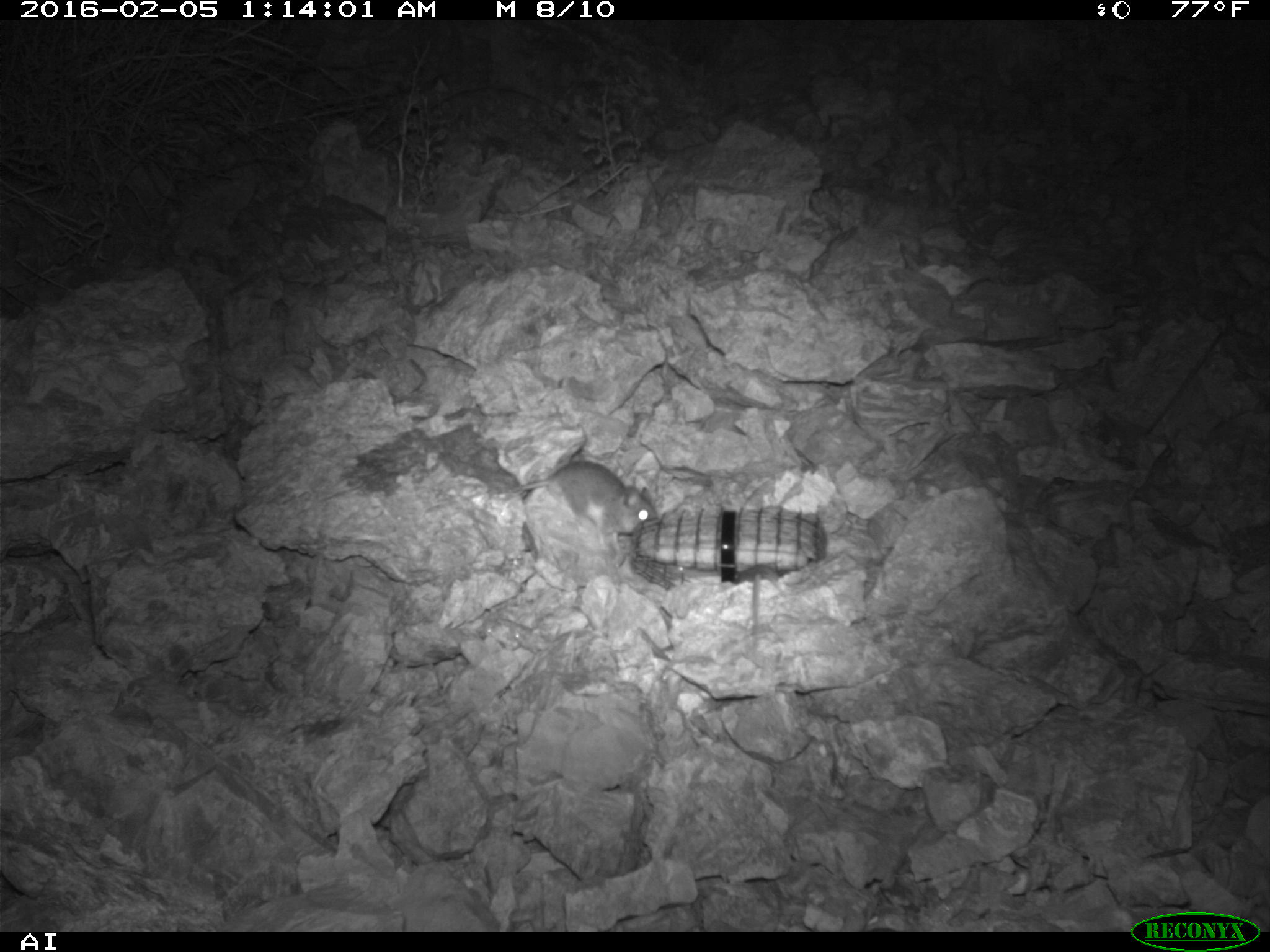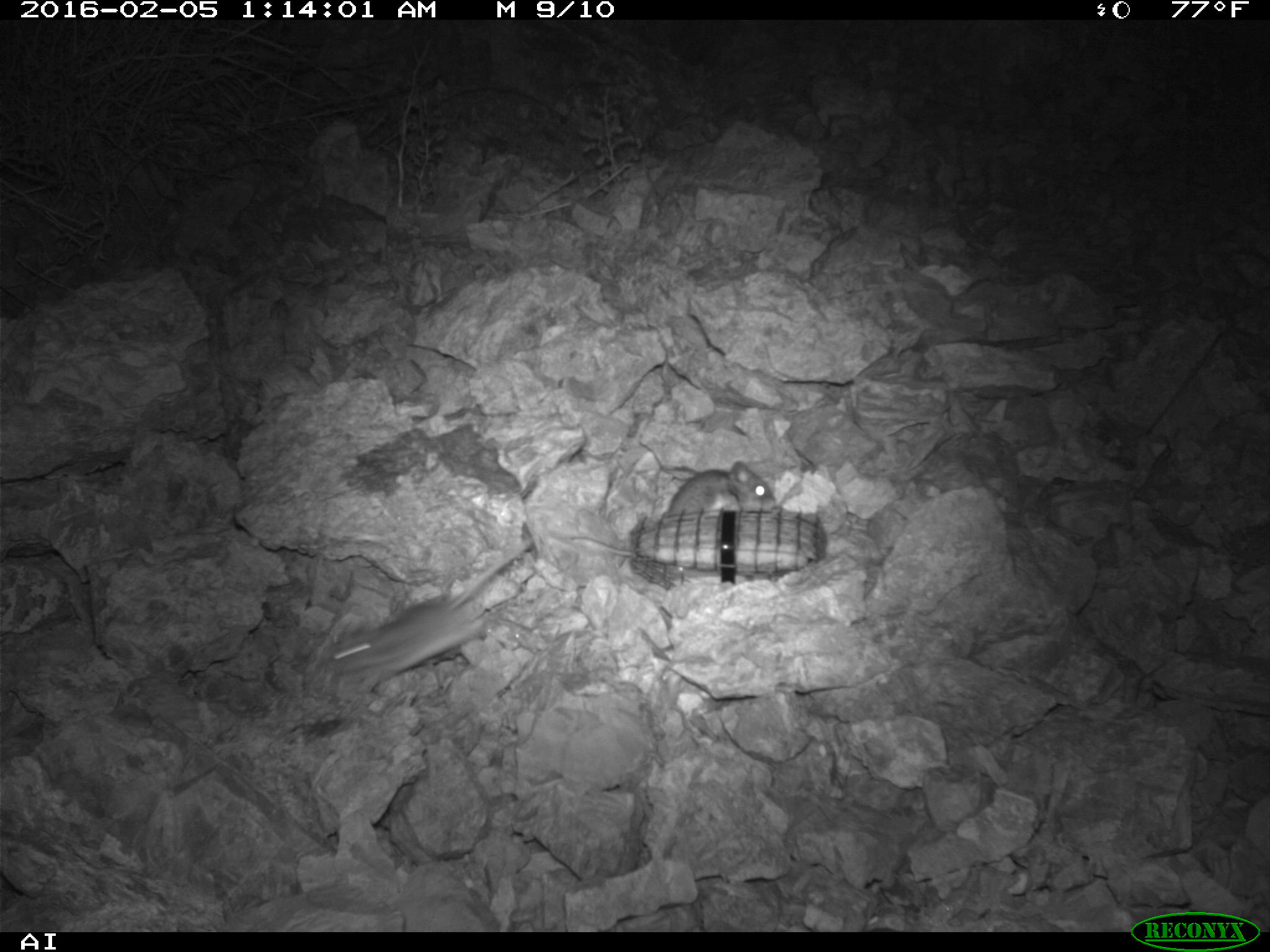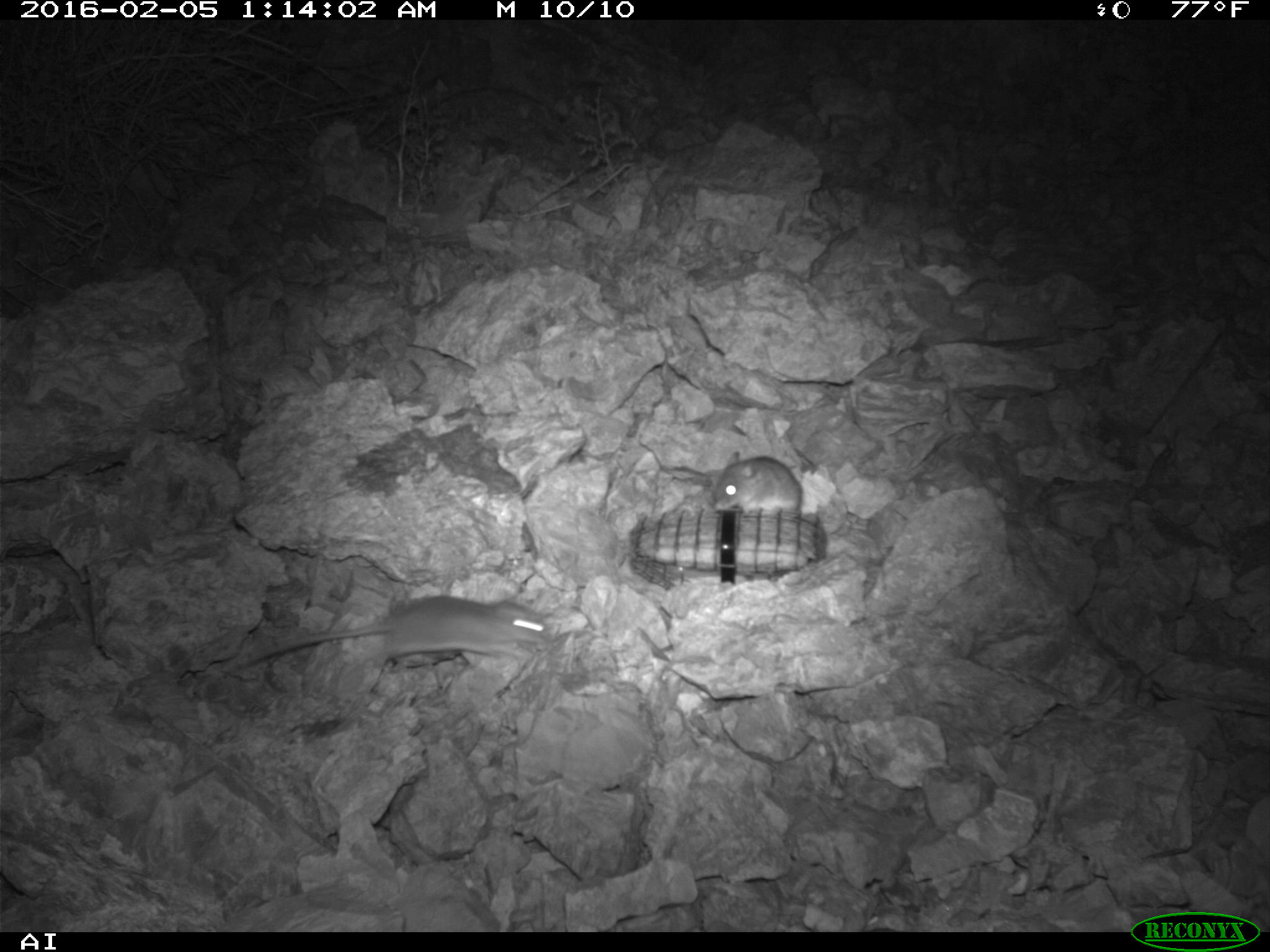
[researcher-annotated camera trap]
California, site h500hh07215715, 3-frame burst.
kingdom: Animalia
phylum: Chordata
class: Mammalia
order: Rodentia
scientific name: Rodentia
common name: rodent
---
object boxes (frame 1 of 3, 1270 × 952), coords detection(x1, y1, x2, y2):
rodent: detection(510, 460, 659, 553)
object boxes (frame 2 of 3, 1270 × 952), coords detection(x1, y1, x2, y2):
rodent: detection(330, 539, 531, 676); detection(574, 461, 774, 555)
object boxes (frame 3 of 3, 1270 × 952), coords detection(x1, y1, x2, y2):
rodent: detection(239, 594, 548, 668); detection(714, 451, 802, 516)